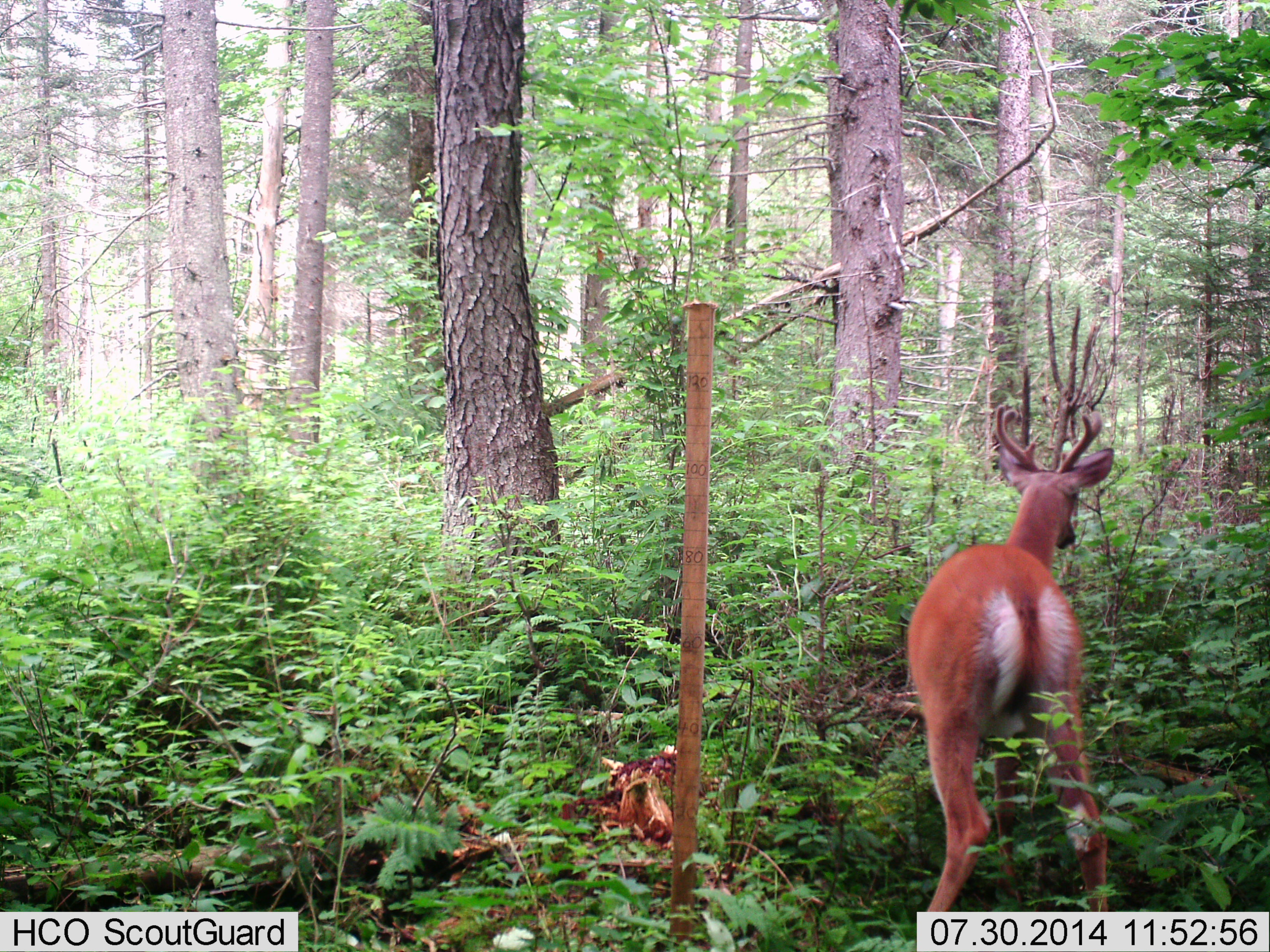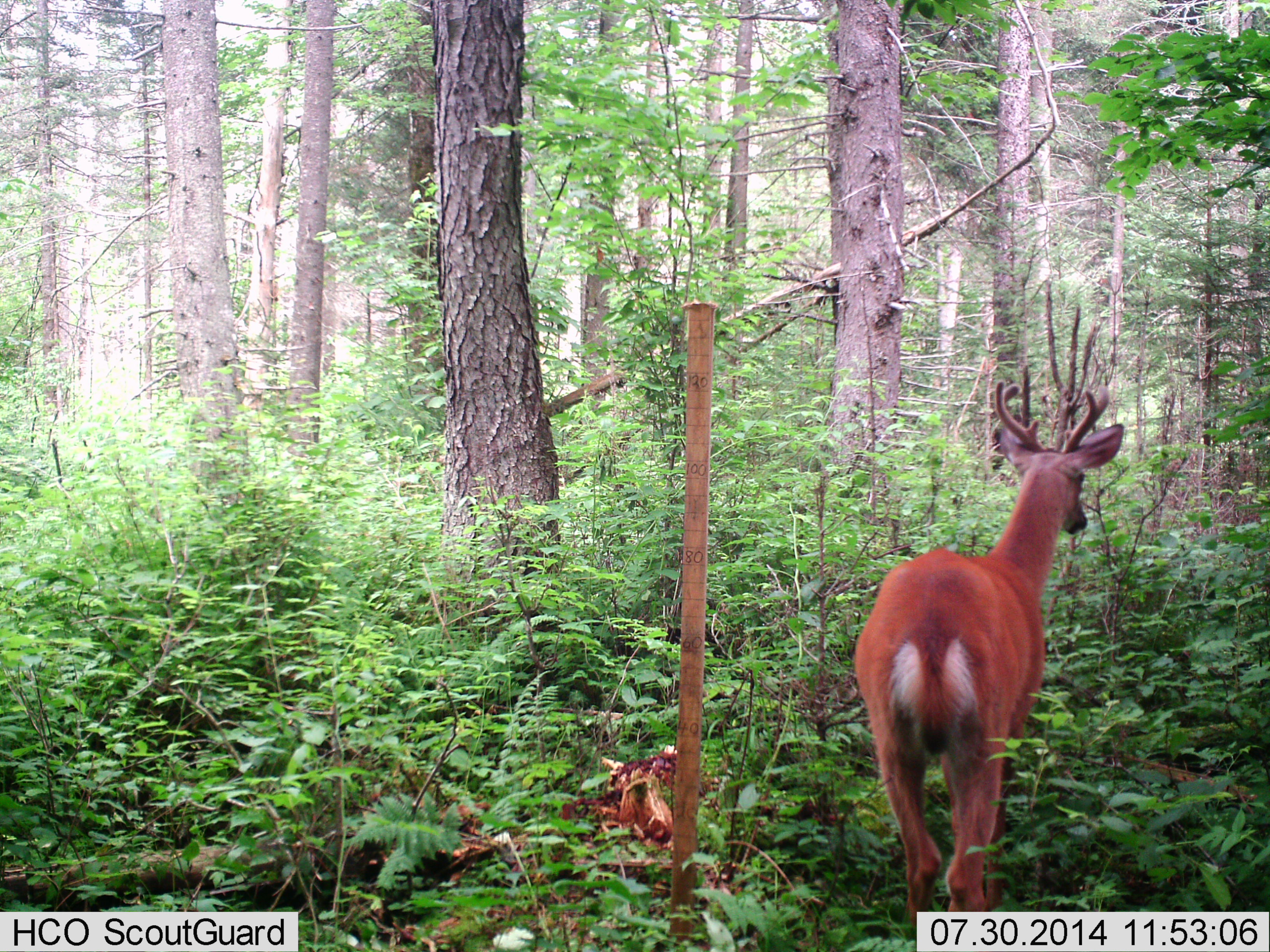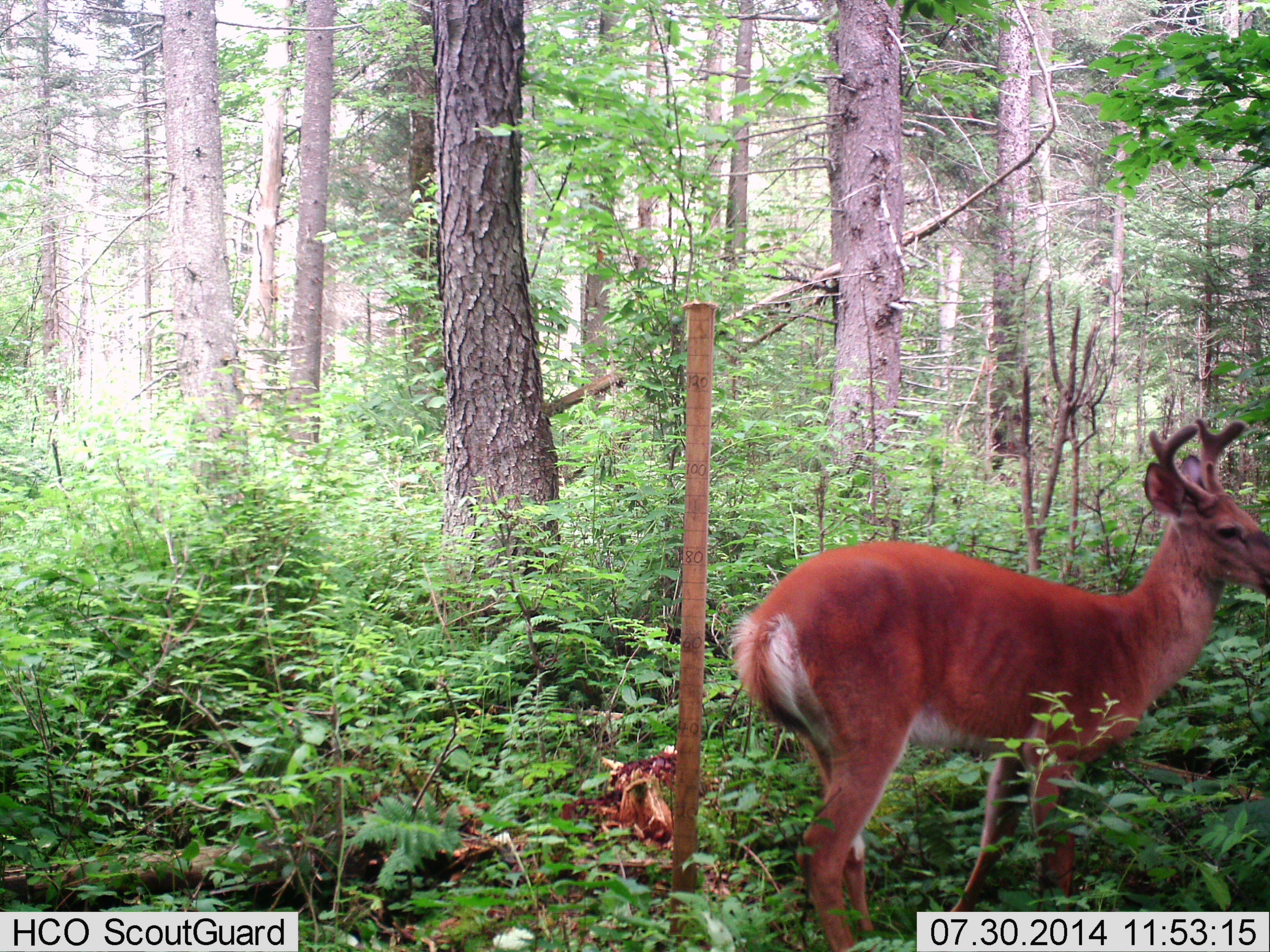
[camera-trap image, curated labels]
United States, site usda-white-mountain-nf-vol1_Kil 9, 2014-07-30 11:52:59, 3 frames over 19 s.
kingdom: Animalia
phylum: Chordata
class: Mammalia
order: Artiodactyla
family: Cervidae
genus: Odocoileus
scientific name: Odocoileus virginianus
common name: white-tailed deer